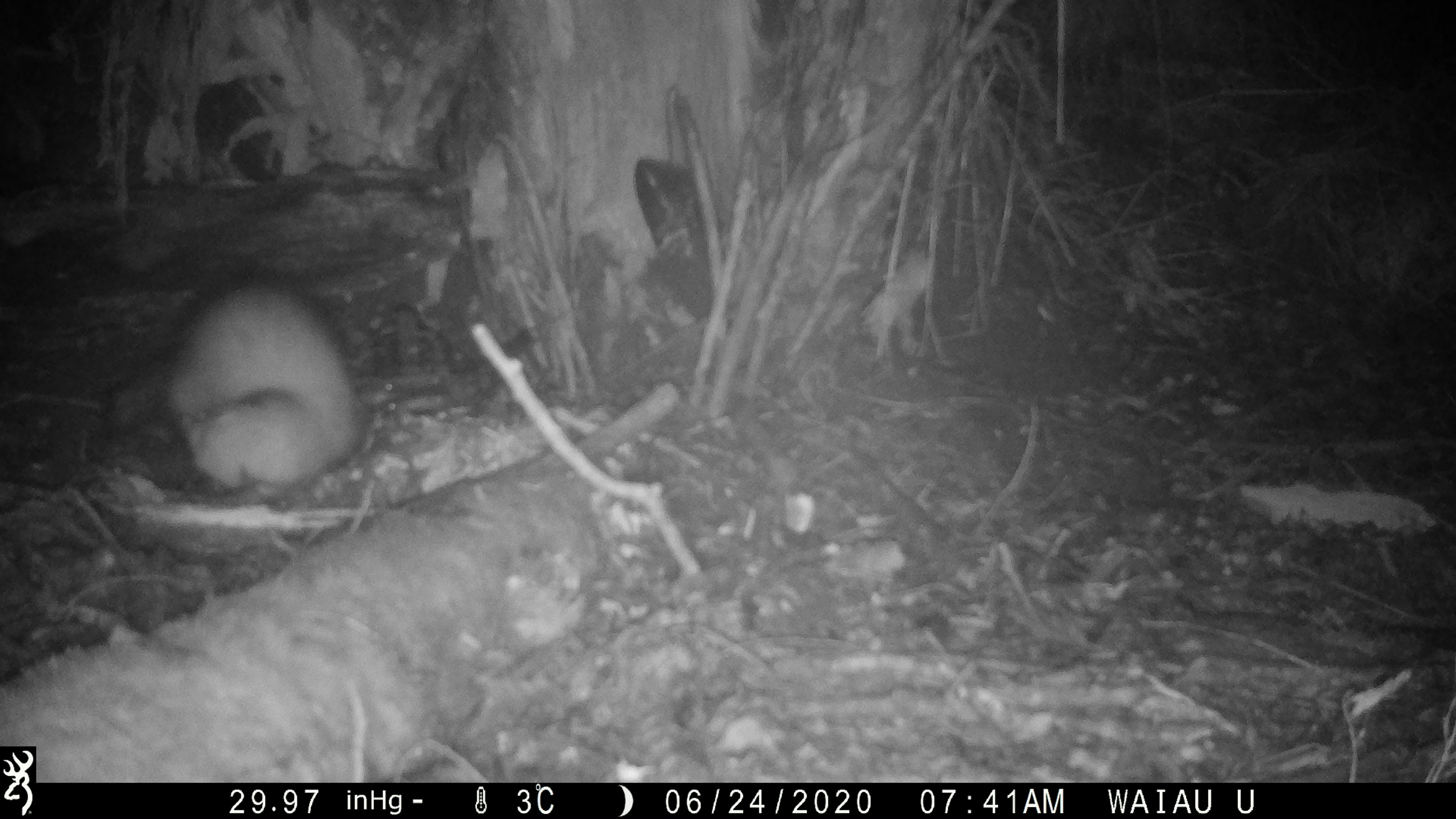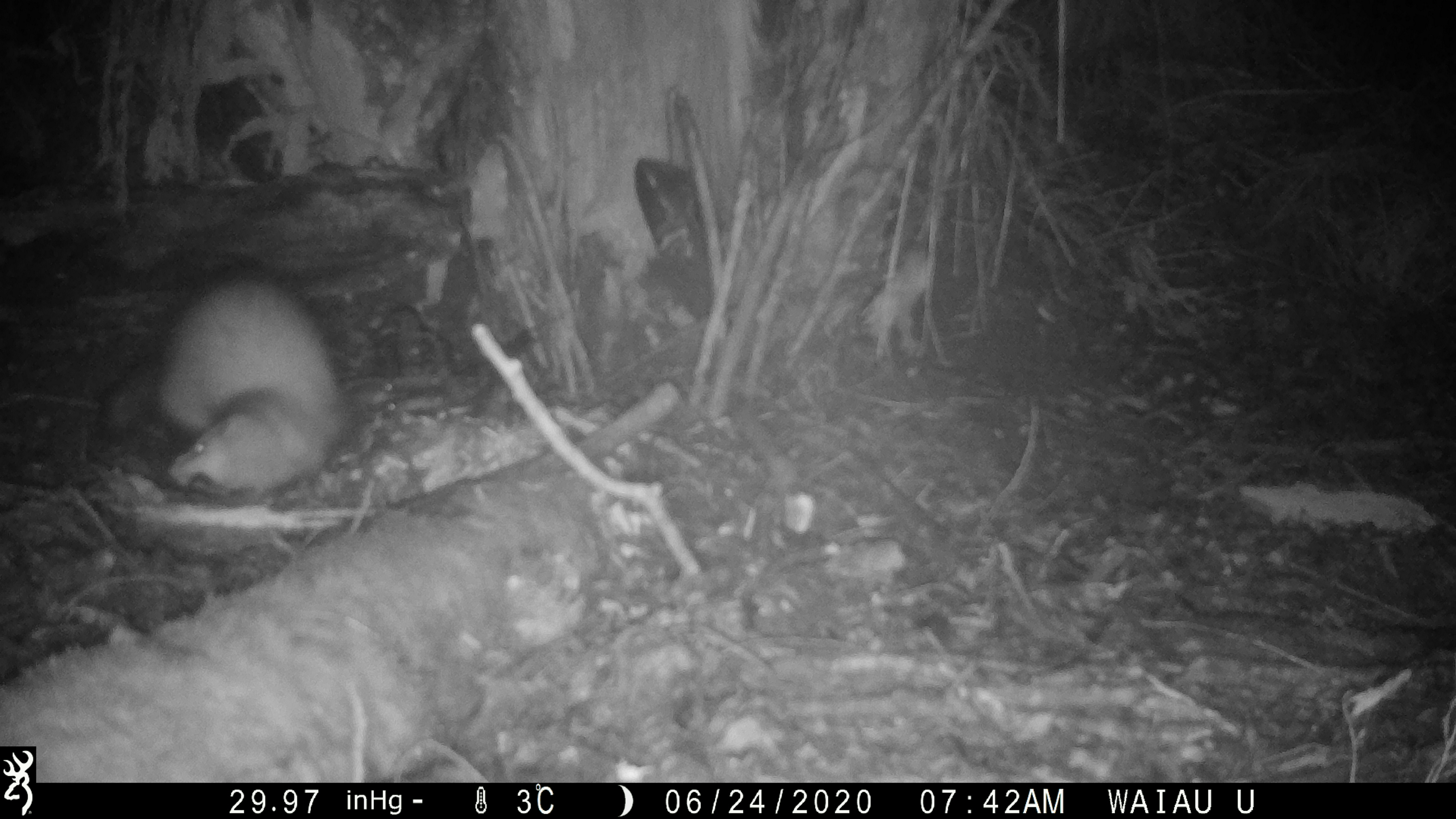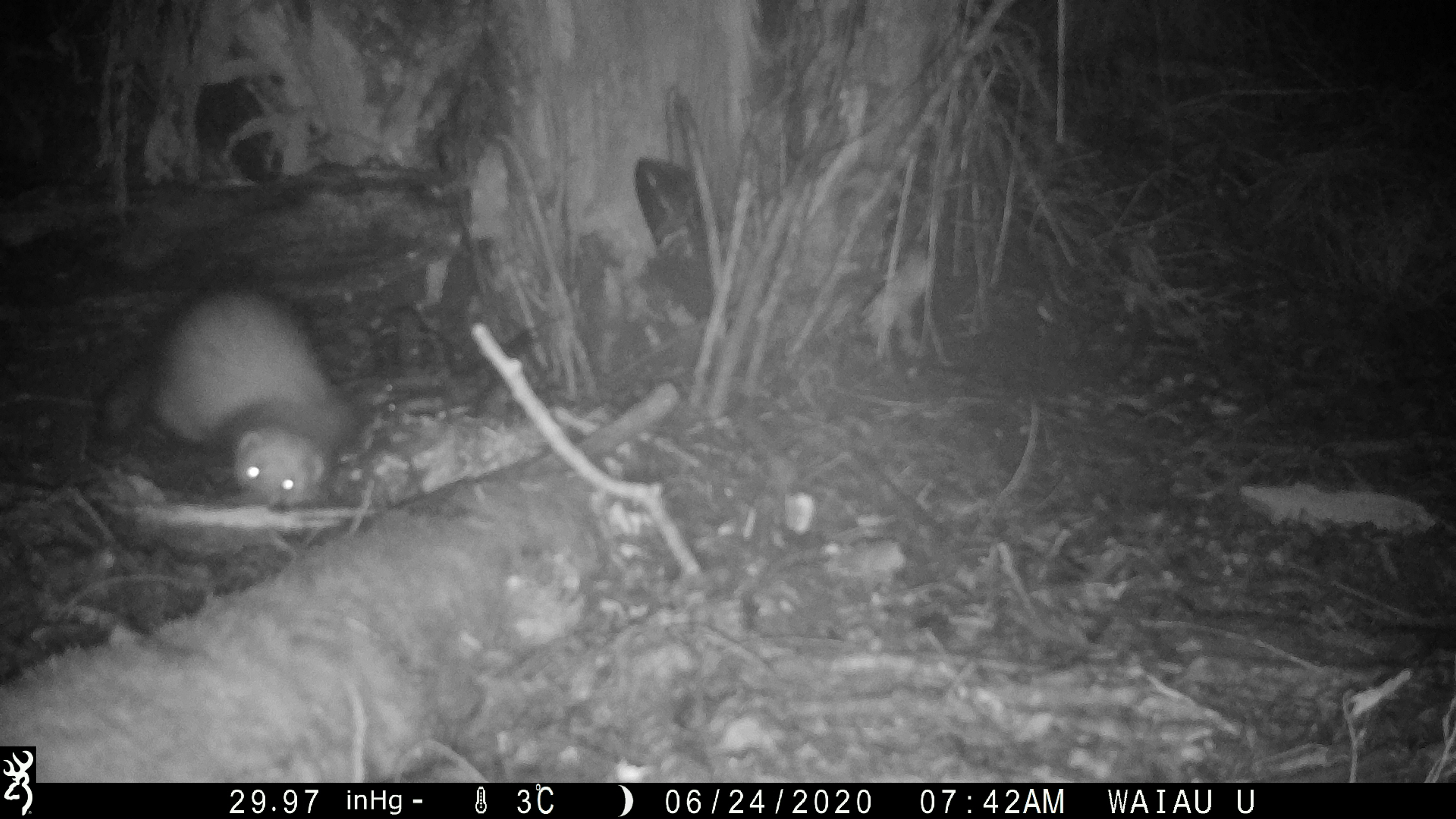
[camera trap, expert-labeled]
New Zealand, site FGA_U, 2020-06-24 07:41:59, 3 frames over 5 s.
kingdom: Animalia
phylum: Chordata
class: Mammalia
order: Carnivora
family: Mustelidae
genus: Mustela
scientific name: Mustela furo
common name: ferret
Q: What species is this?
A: Ferret (Mustela furo).